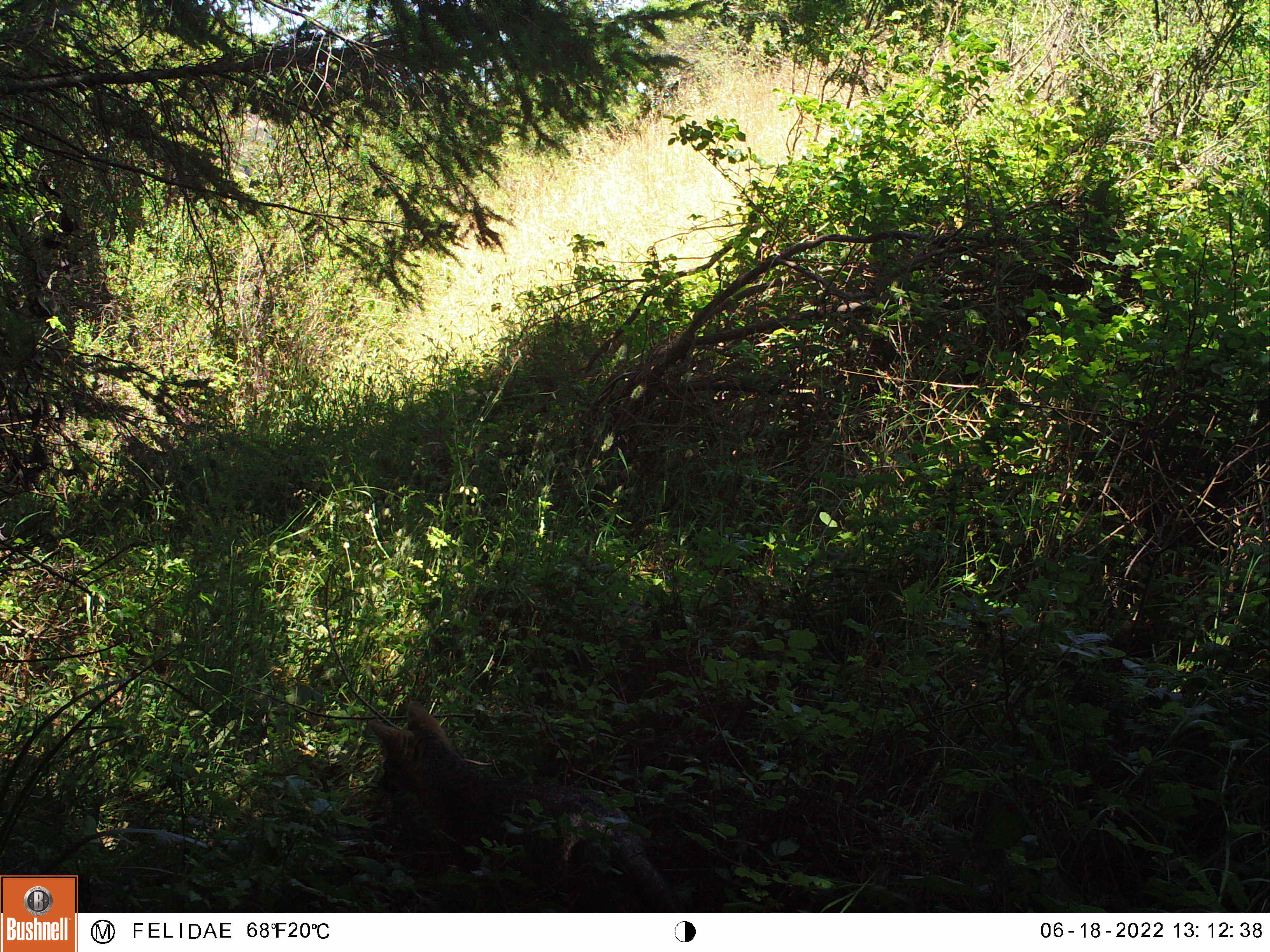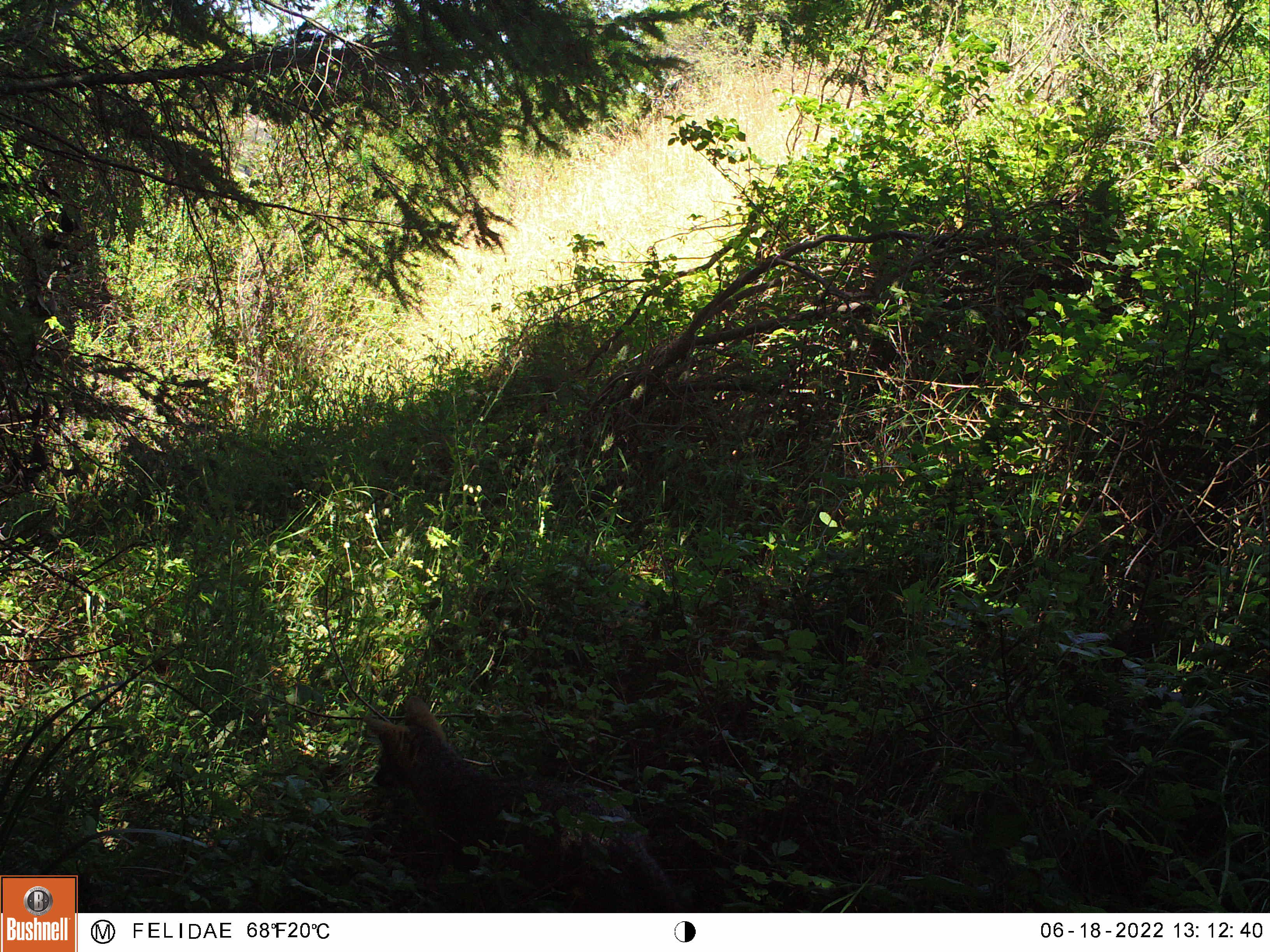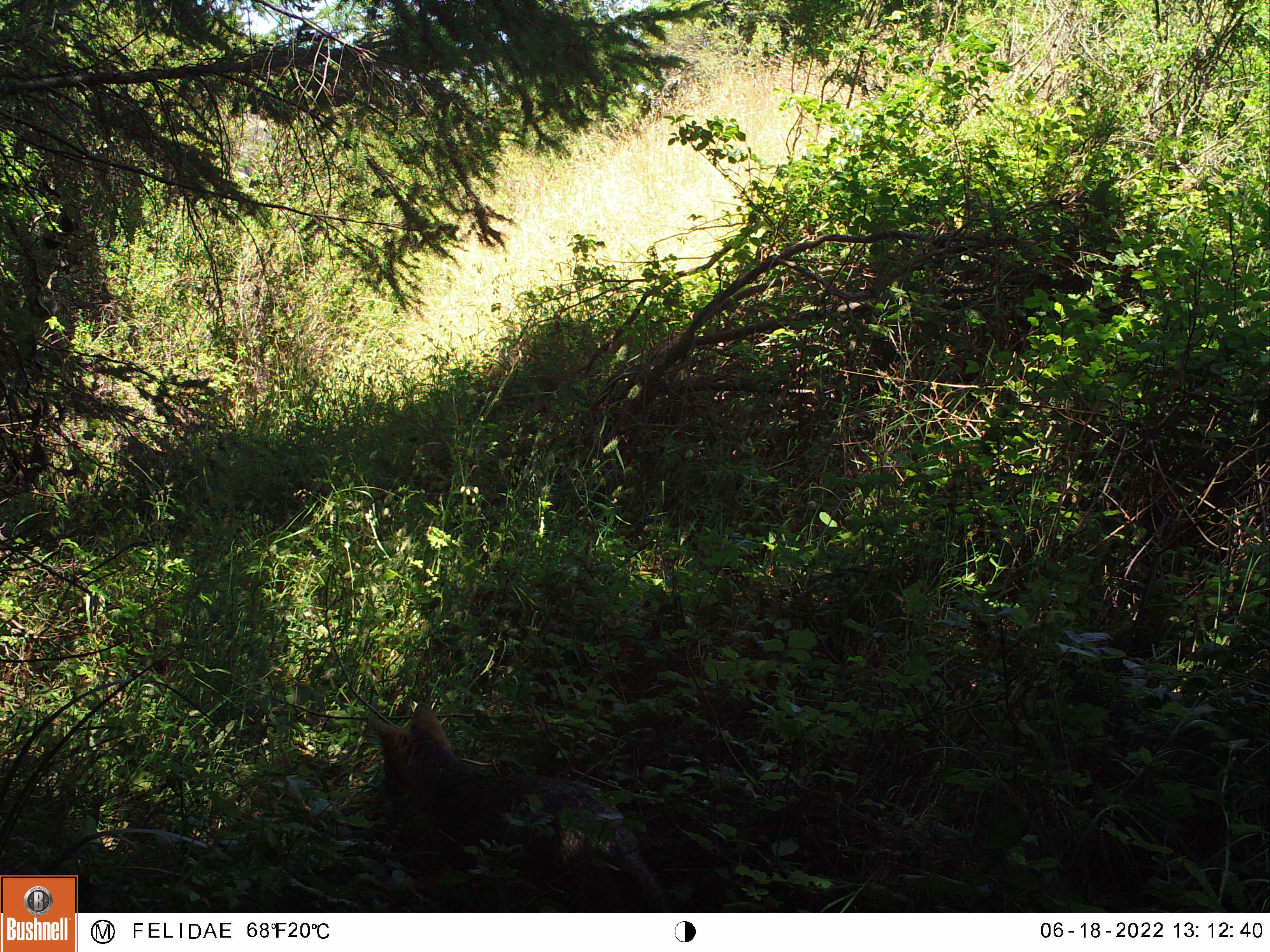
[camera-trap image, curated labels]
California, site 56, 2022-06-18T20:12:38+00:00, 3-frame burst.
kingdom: Animalia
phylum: Chordata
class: Mammalia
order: Carnivora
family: Canidae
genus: Urocyon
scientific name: Urocyon cinereoargenteus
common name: gray fox